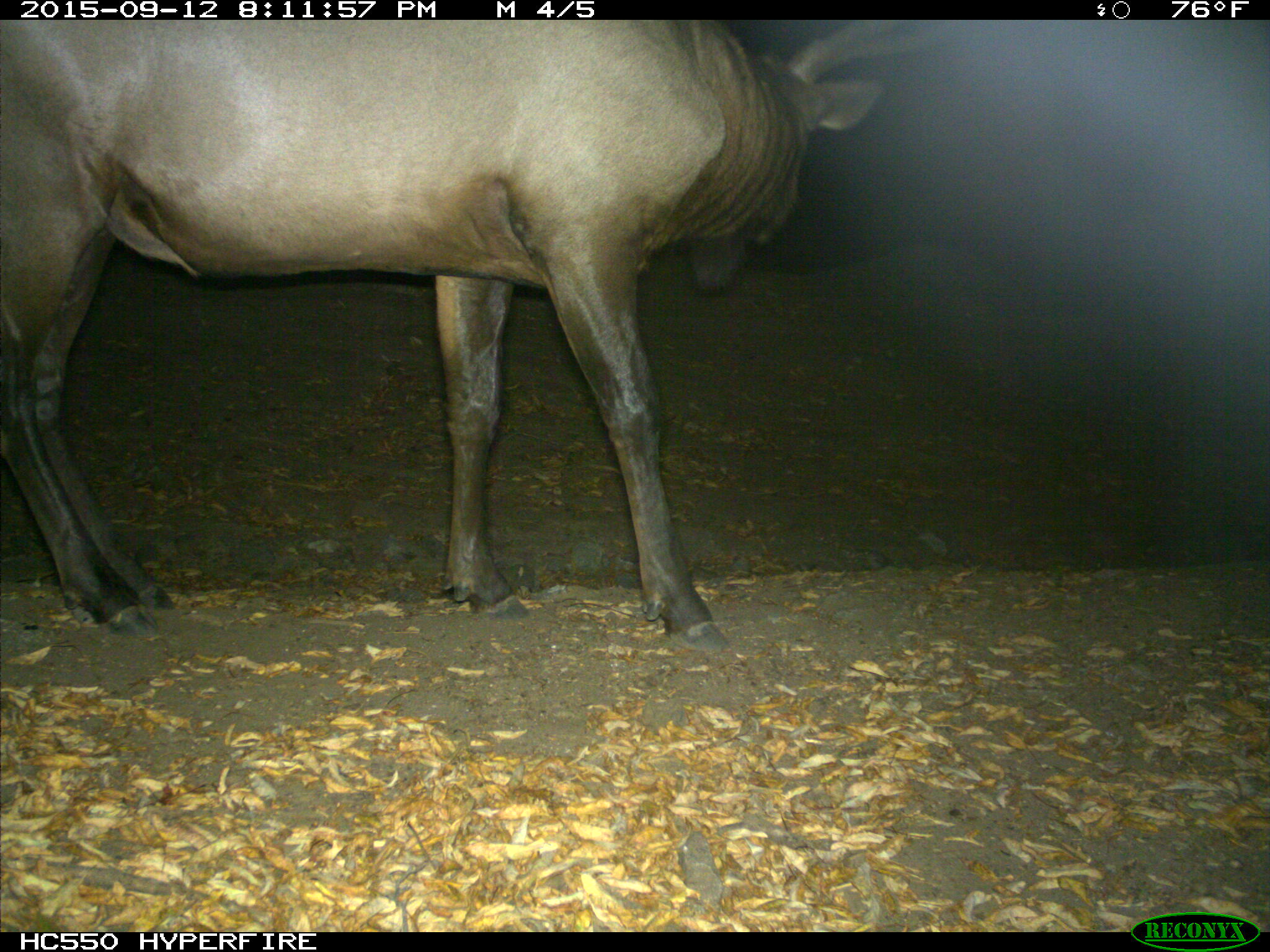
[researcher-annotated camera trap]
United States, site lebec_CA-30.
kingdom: Animalia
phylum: Chordata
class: Mammalia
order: Artiodactyla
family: Cervidae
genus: Cervus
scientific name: Cervus canadensis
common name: elk